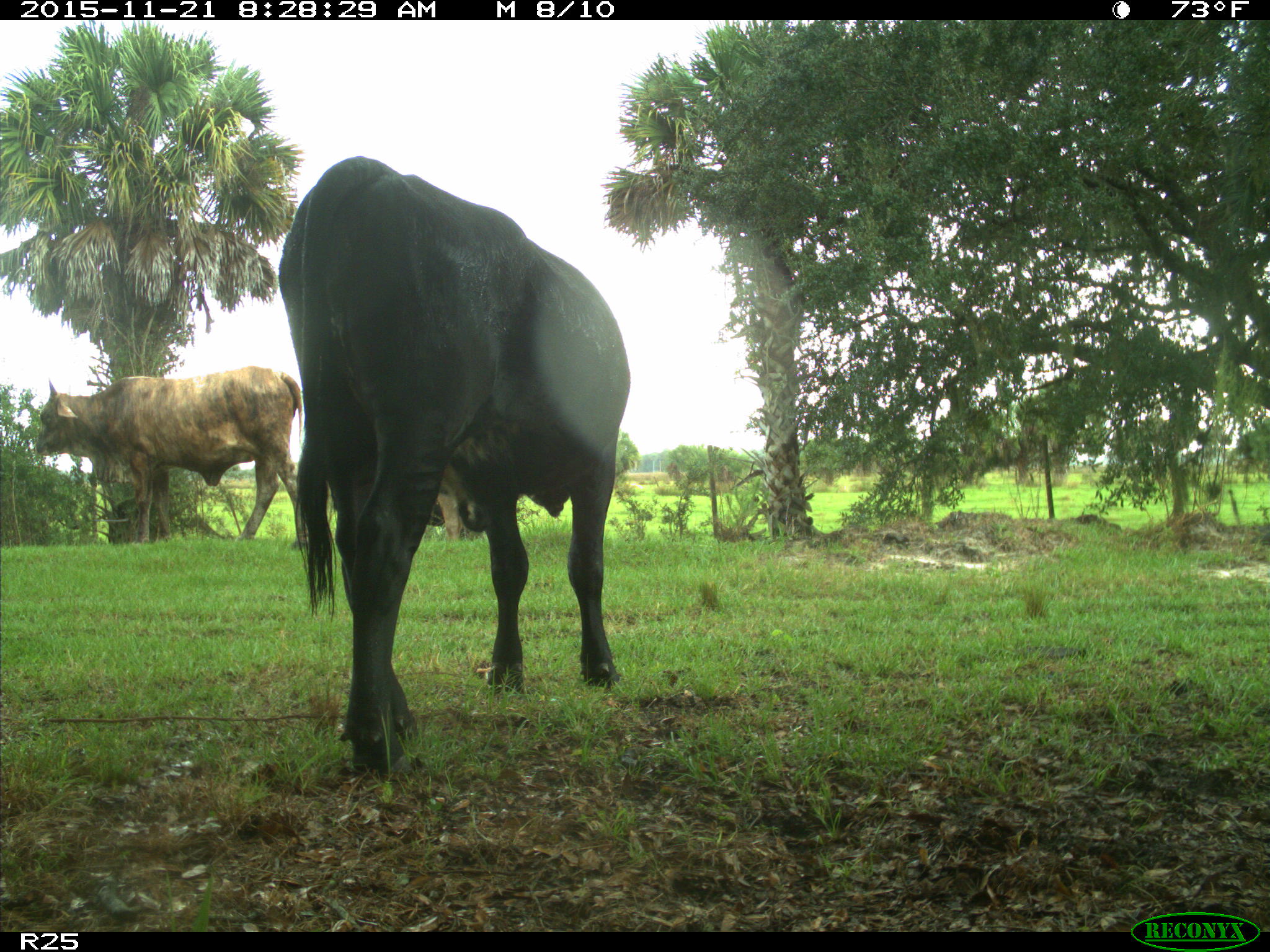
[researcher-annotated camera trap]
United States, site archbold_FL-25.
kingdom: Animalia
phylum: Chordata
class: Mammalia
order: Artiodactyla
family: Bovidae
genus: Bos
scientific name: Bos taurus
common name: domestic cow